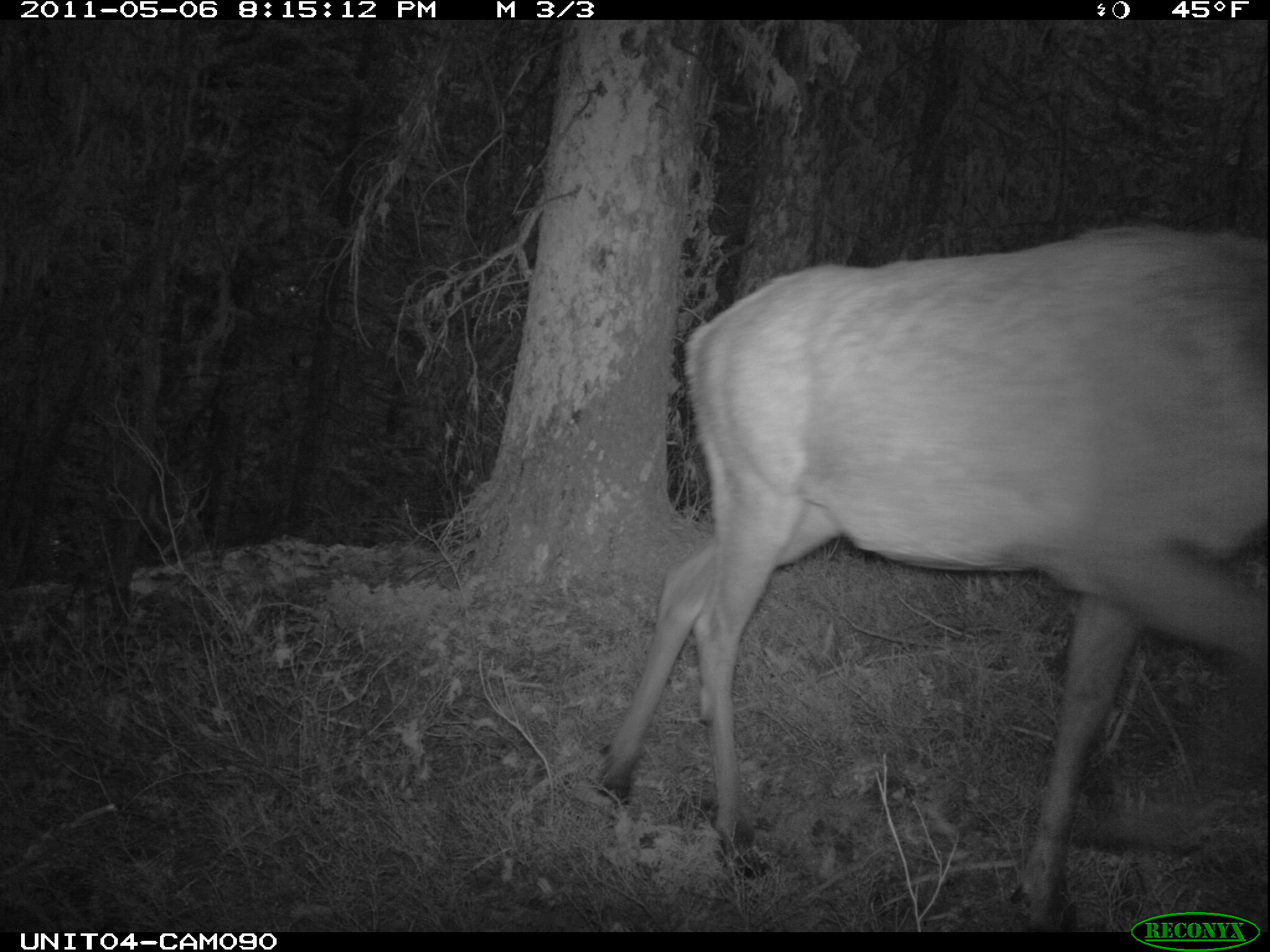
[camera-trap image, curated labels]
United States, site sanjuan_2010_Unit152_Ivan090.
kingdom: Animalia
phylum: Chordata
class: Mammalia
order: Artiodactyla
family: Cervidae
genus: Cervus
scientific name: Cervus elaphus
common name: red deer